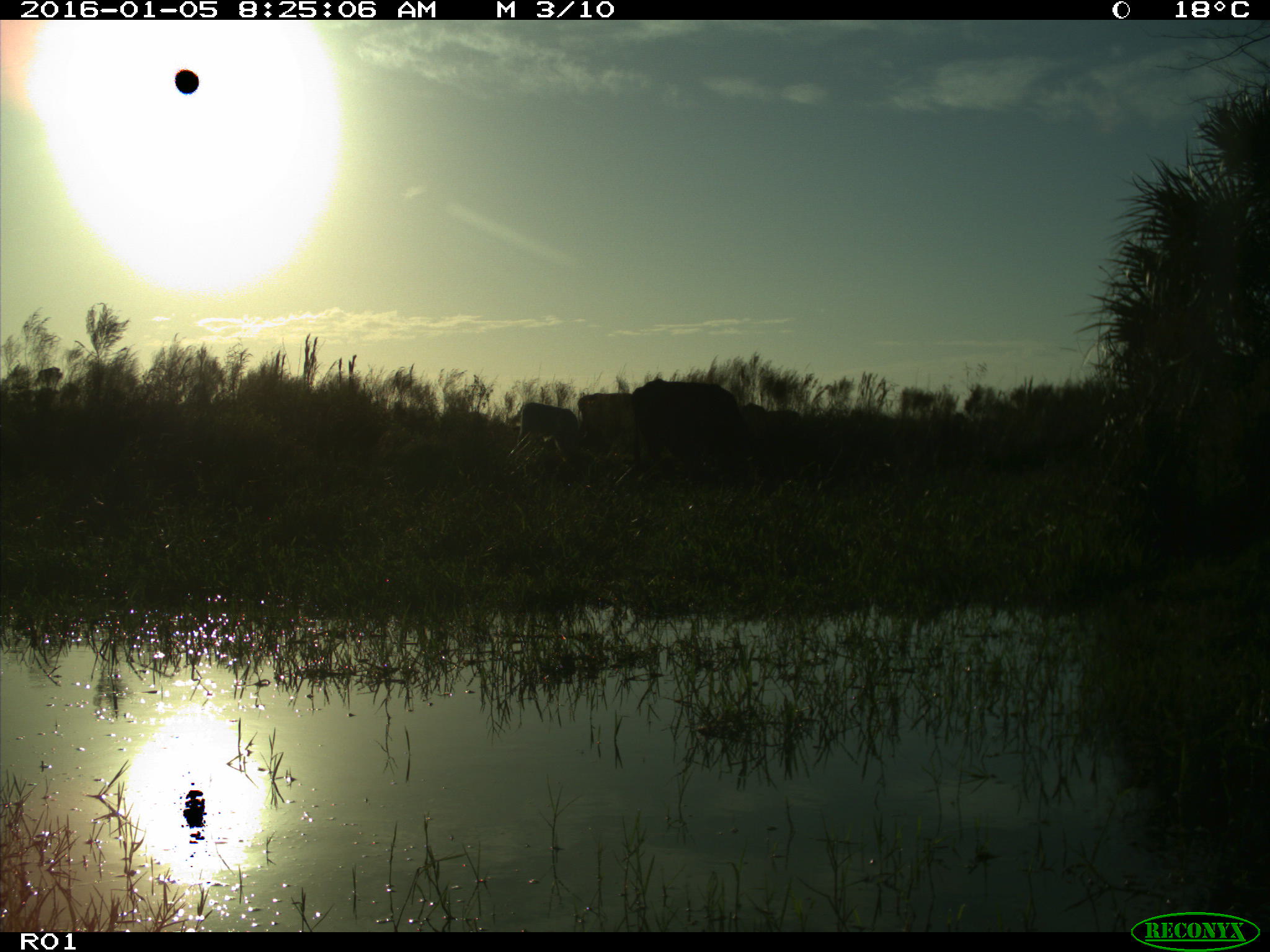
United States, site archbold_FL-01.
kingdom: Animalia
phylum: Chordata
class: Mammalia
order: Artiodactyla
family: Bovidae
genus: Bos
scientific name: Bos taurus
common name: domestic cow